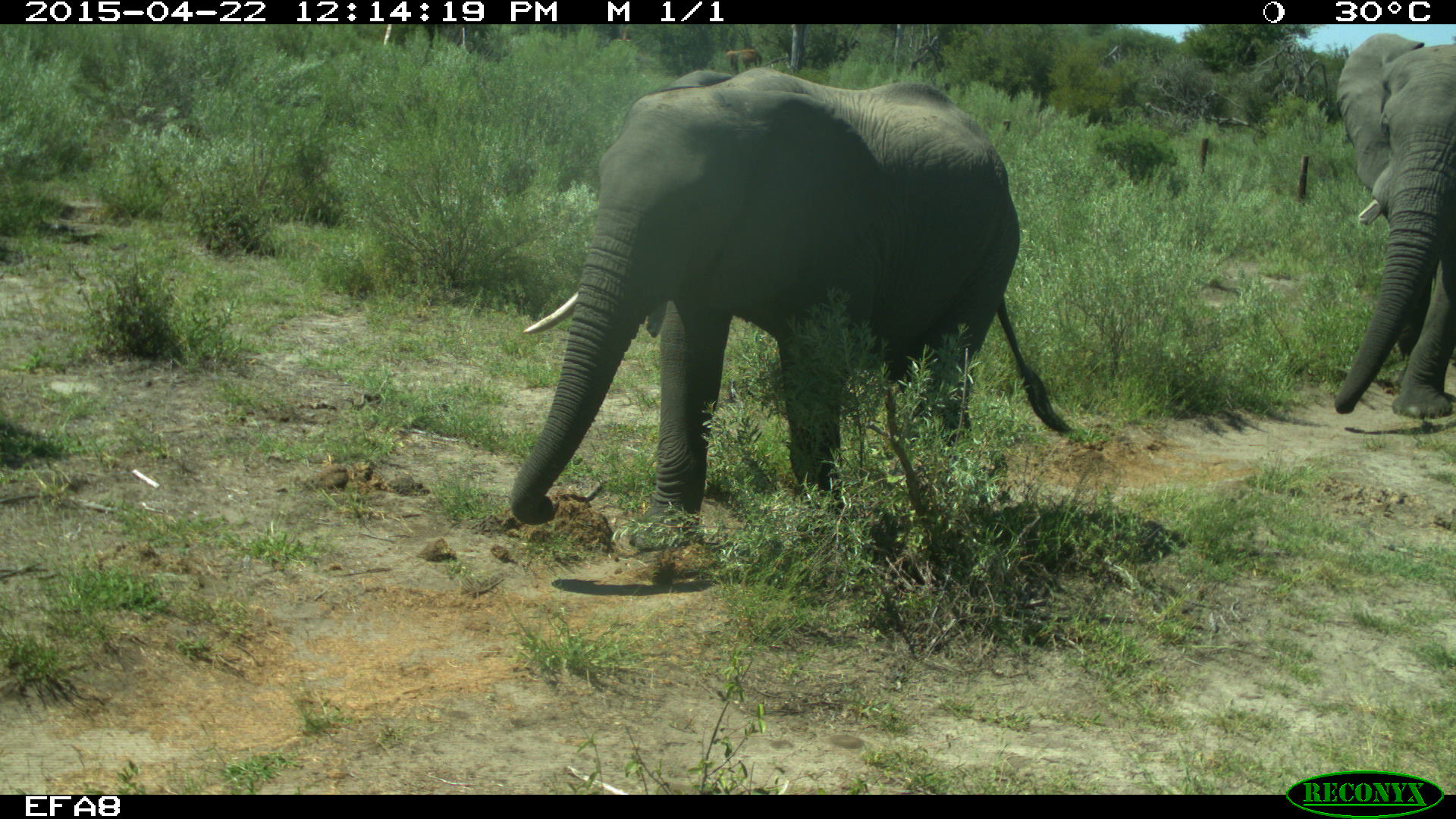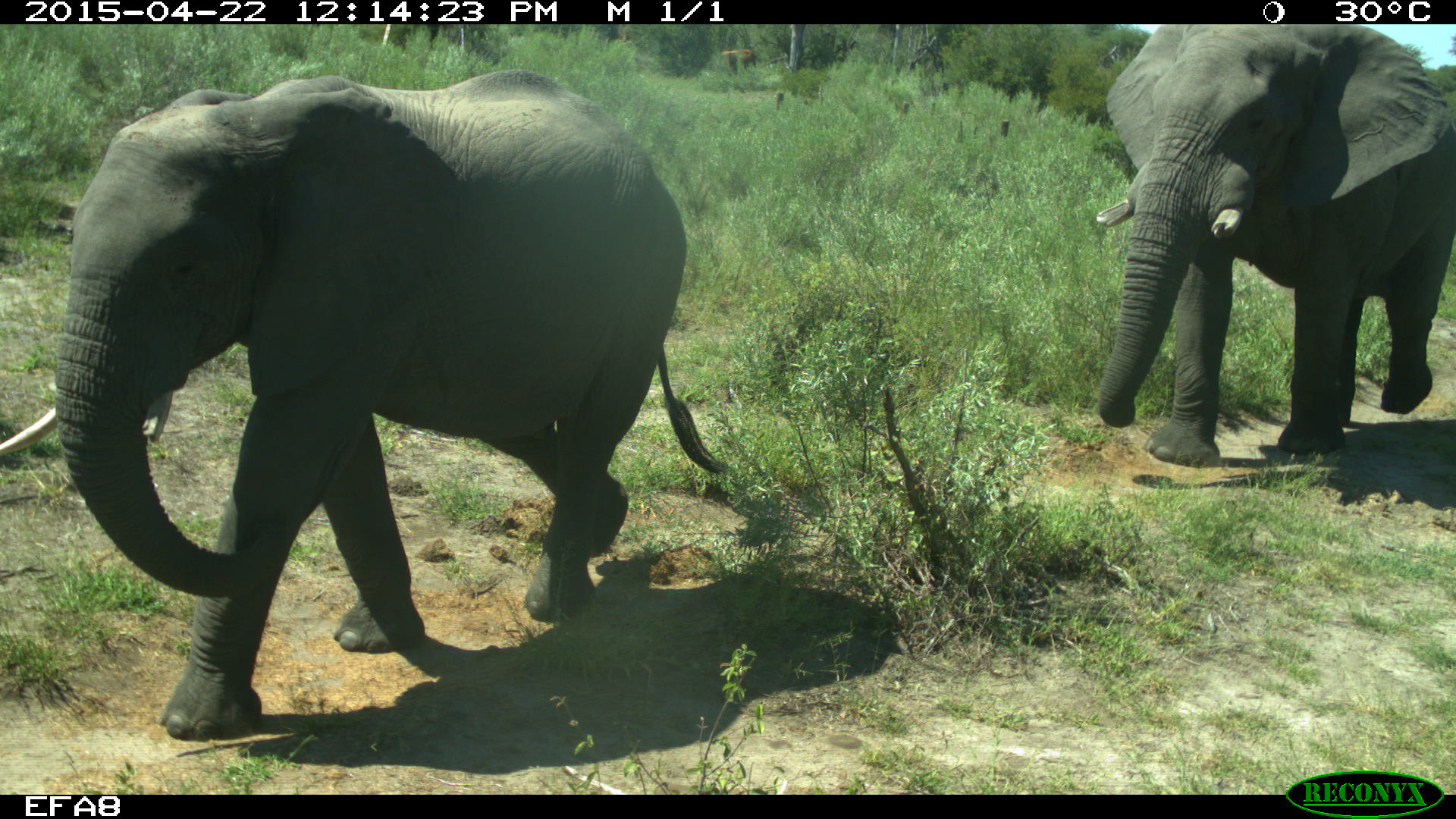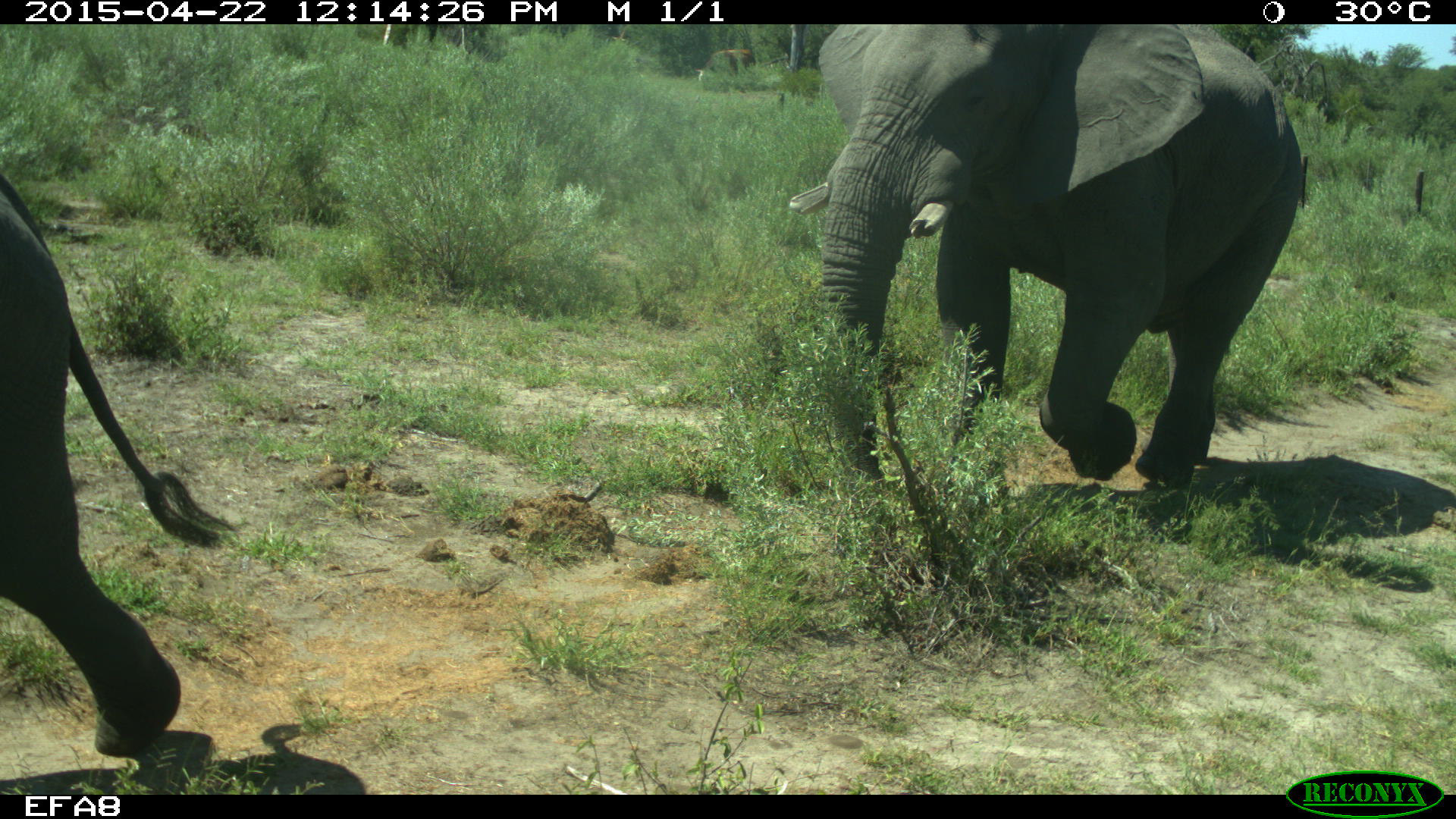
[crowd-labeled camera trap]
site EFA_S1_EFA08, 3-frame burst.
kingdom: Animalia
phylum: Chordata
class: Mammalia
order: Proboscidea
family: Elephantidae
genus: Loxodonta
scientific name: Loxodonta africana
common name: african bush elephant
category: elephant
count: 2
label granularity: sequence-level